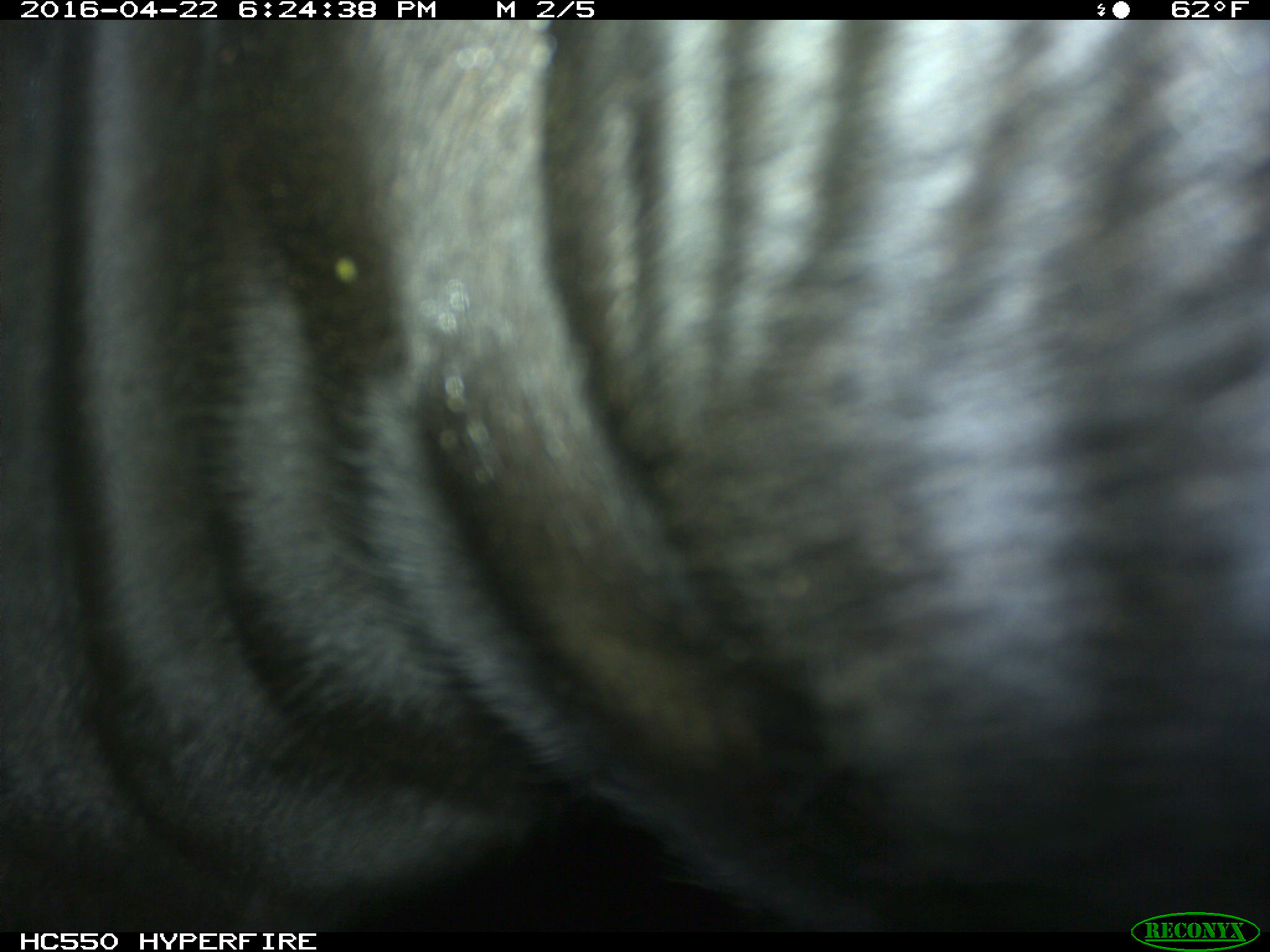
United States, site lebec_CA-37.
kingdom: Animalia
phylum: Chordata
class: Mammalia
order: Artiodactyla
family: Bovidae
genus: Bos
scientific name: Bos taurus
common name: domestic cow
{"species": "Bos taurus (domestic cow)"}